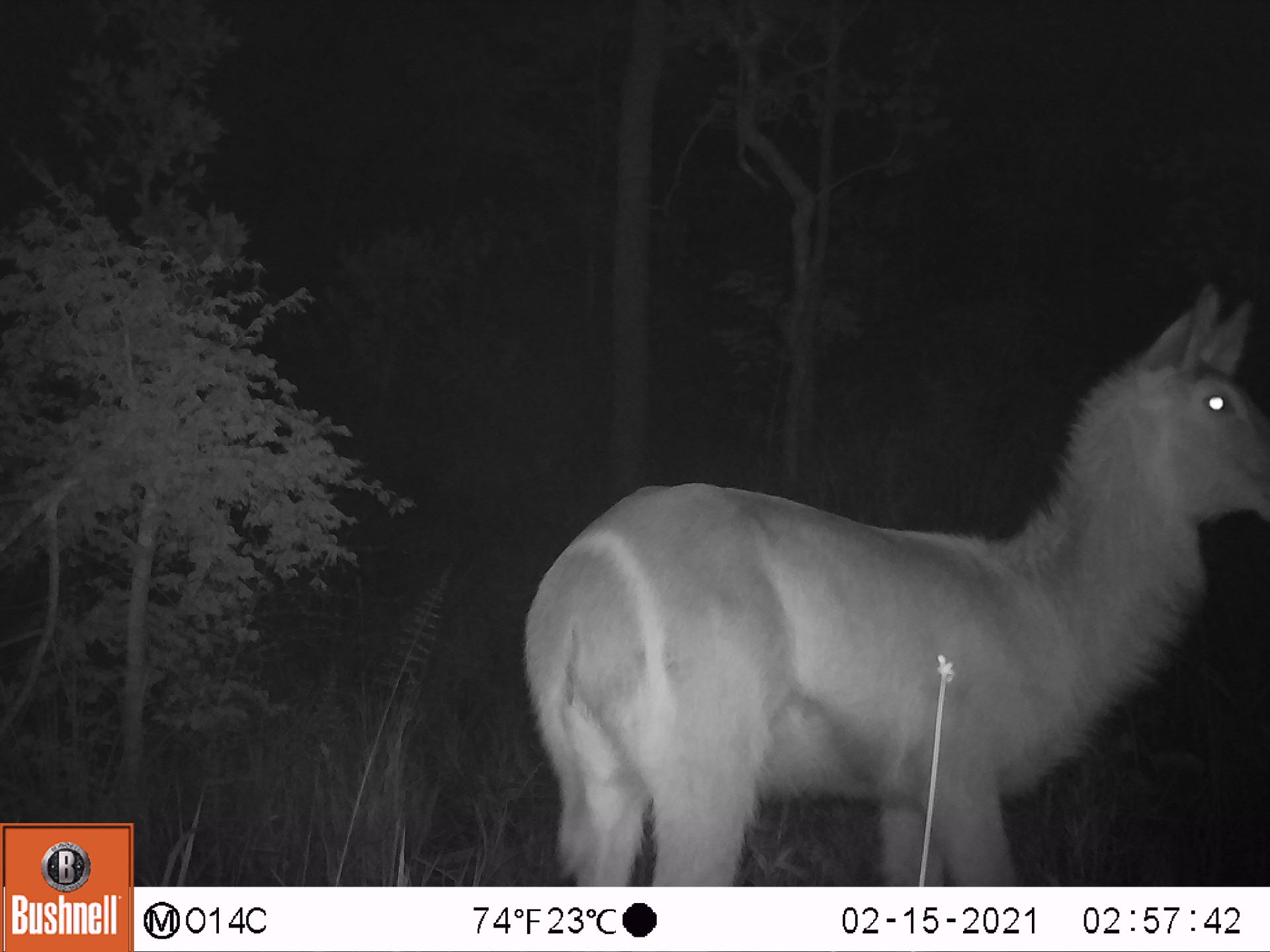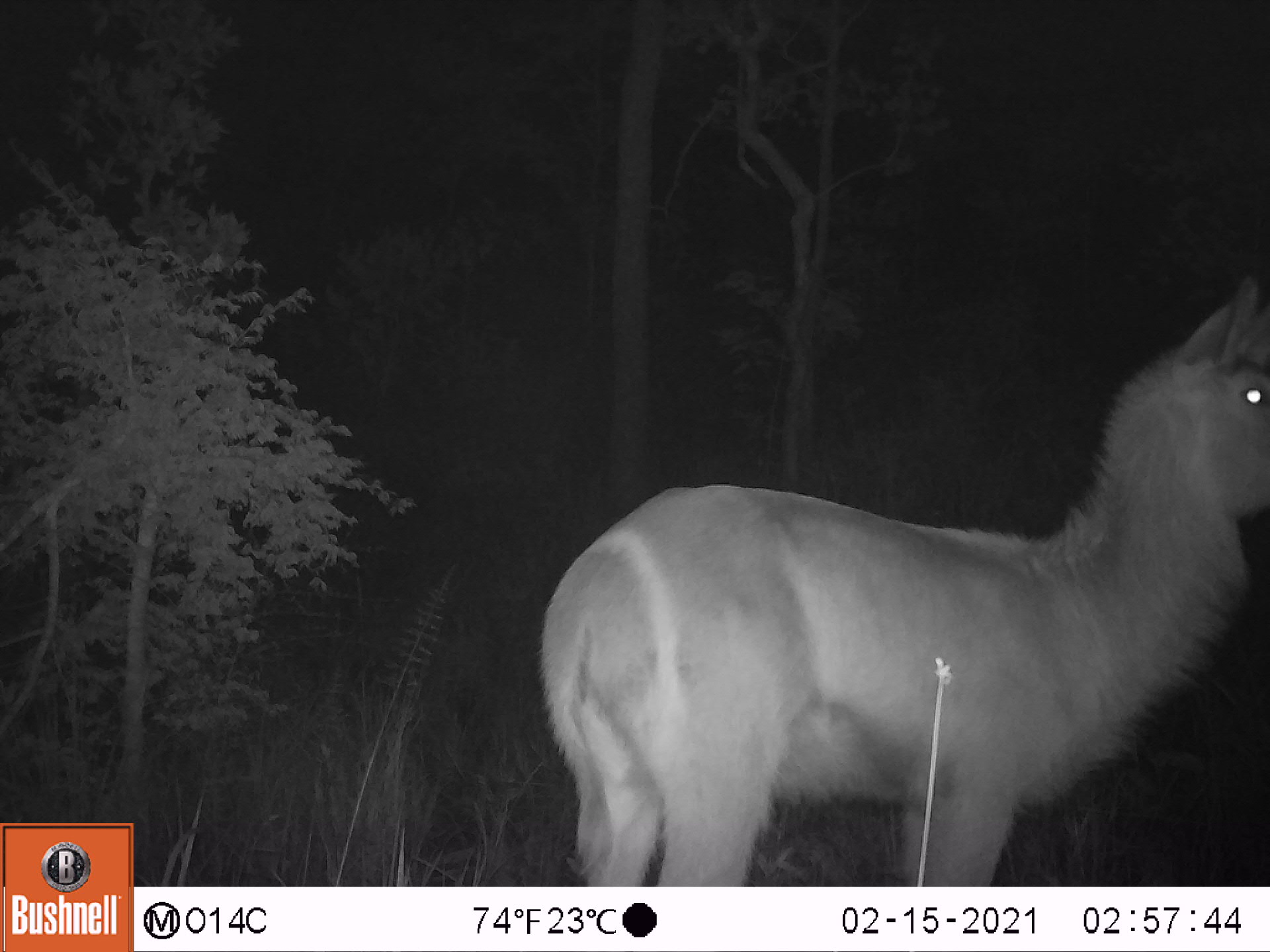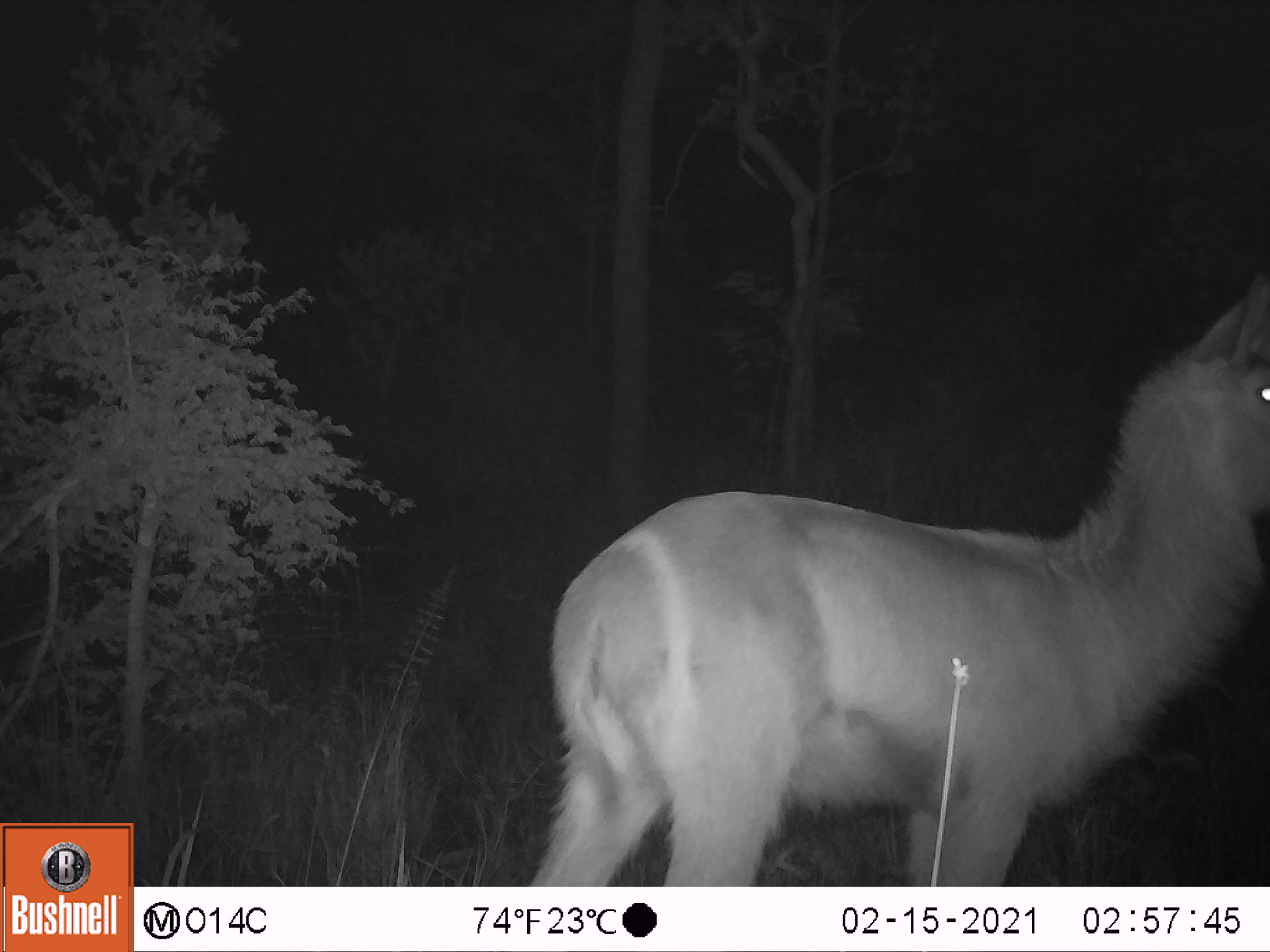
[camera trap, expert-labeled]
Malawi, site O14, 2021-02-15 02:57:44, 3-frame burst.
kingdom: Animalia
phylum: Chordata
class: Mammalia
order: Artiodactyla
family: Bovidae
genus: Kobus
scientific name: Kobus ellipsiprymnus ellipsiprymnus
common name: common waterbuck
Common waterbuck (Kobus ellipsiprymnus ellipsiprymnus), count 1.